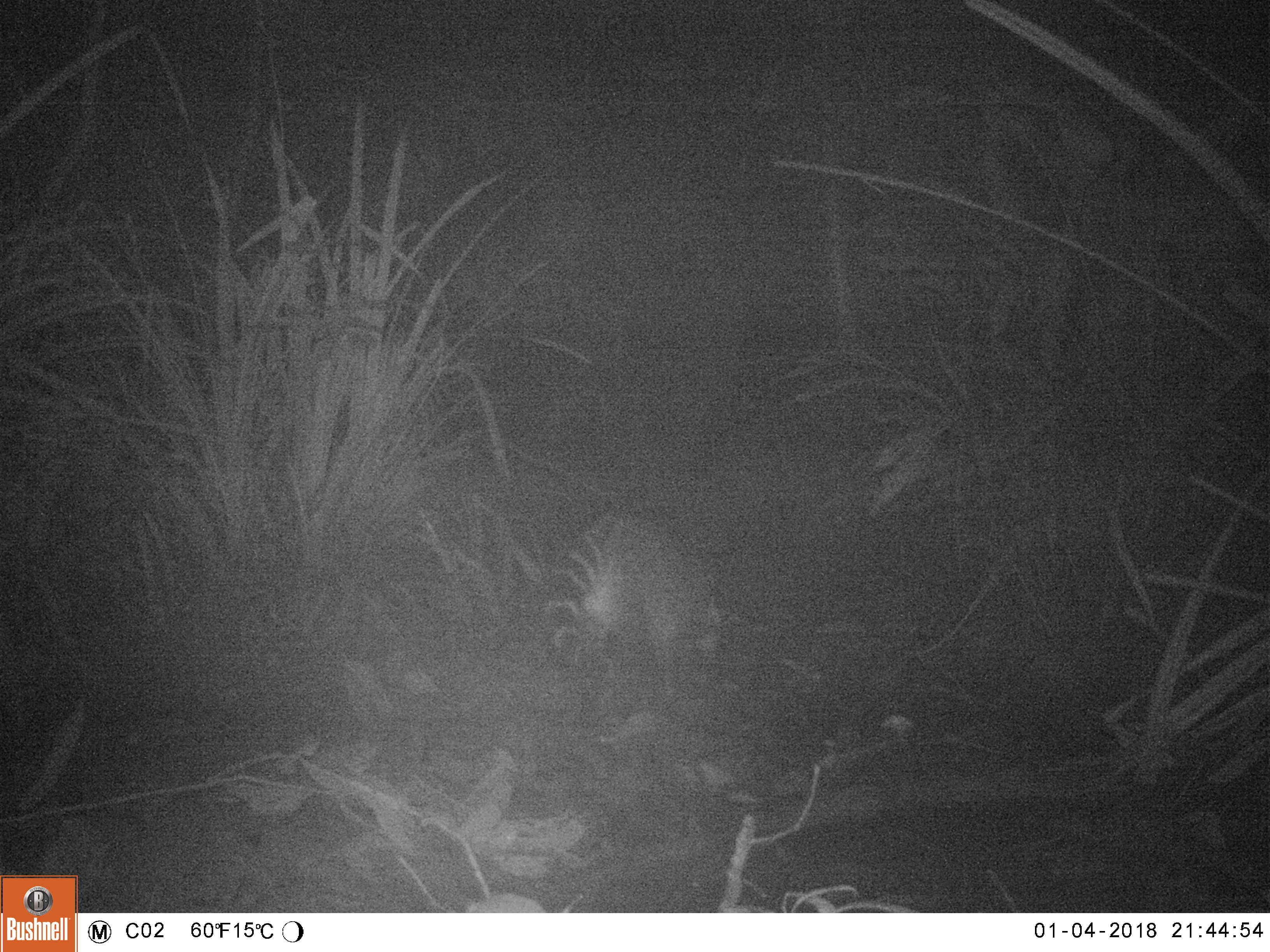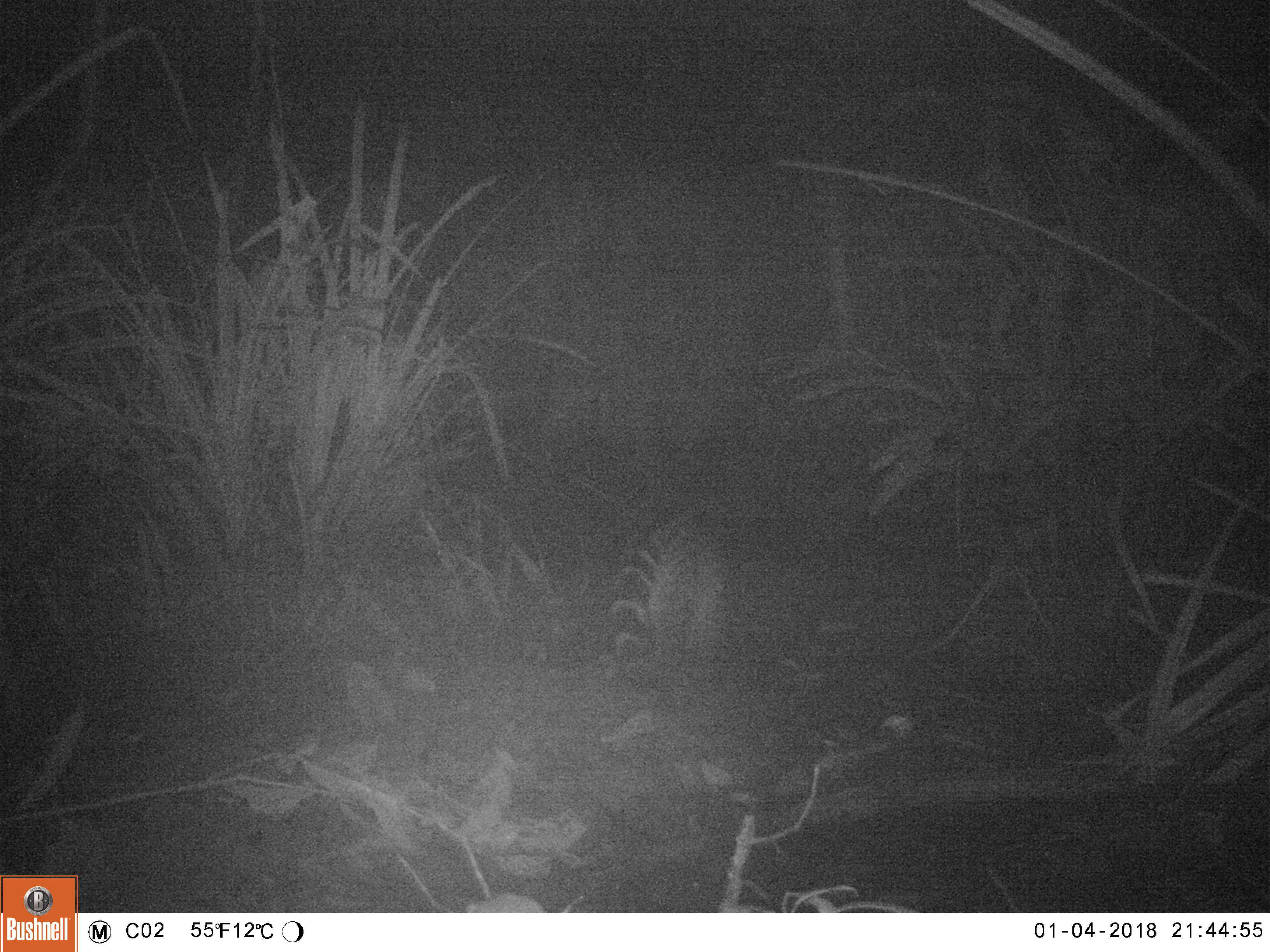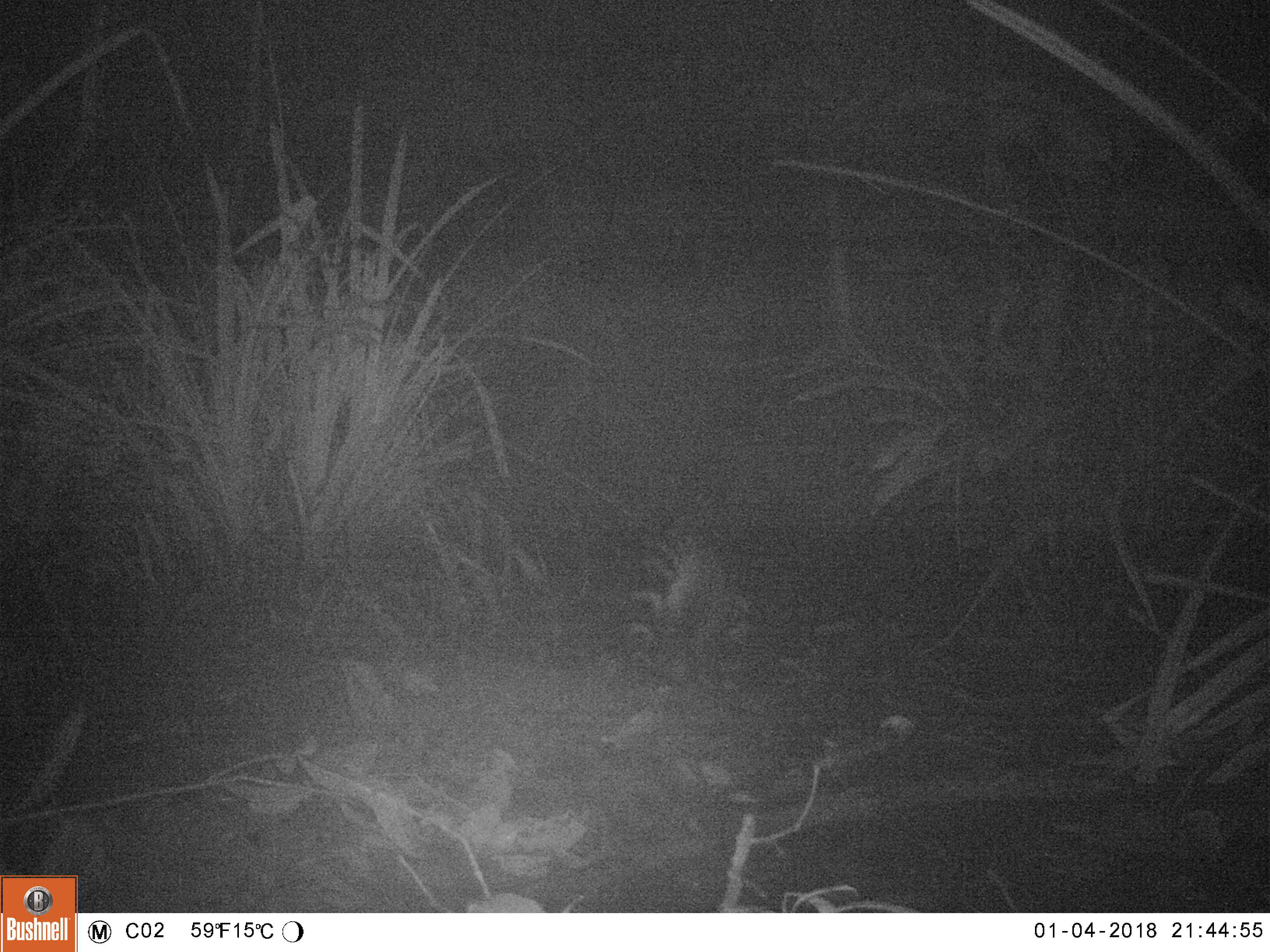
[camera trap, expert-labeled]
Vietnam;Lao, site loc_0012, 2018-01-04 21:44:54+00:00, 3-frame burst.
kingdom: Animalia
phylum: Chordata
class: Mammalia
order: Carnivora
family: Viverridae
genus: Viverra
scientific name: Viverra zibetha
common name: large indian civet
Large indian civet (Viverra zibetha). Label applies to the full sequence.